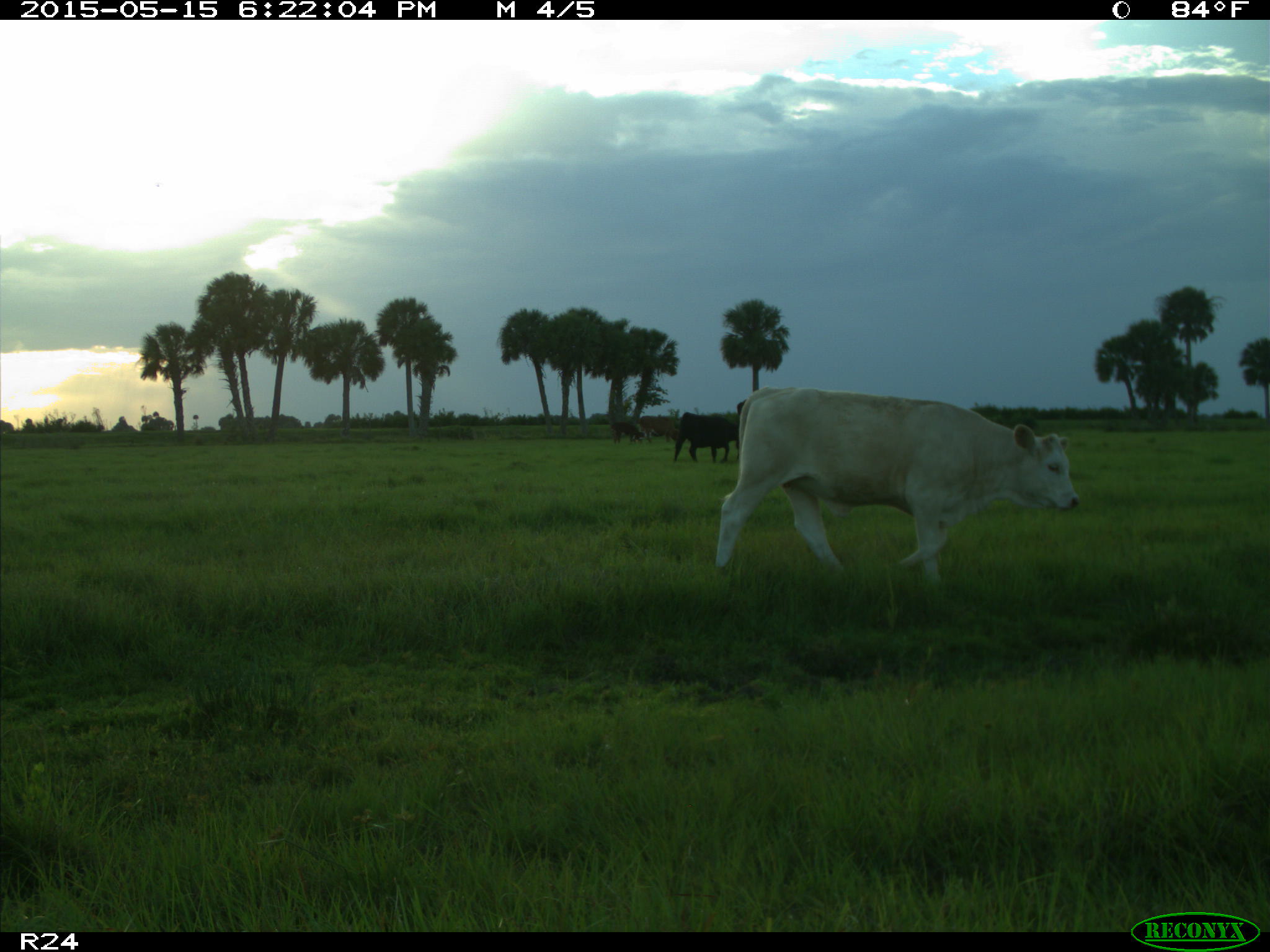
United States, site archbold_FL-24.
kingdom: Animalia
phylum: Chordata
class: Mammalia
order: Artiodactyla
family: Bovidae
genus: Bos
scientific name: Bos taurus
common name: domestic cow